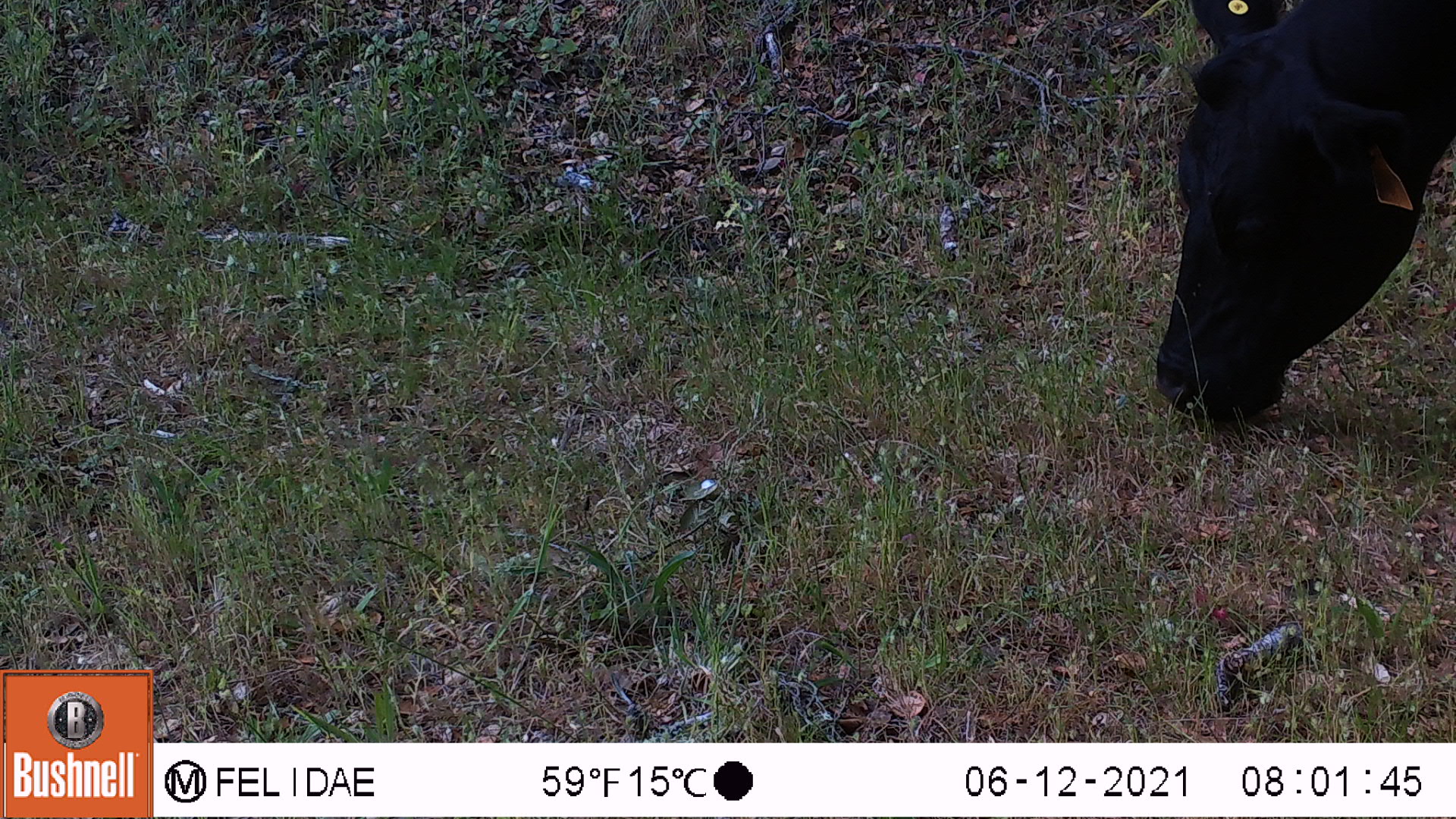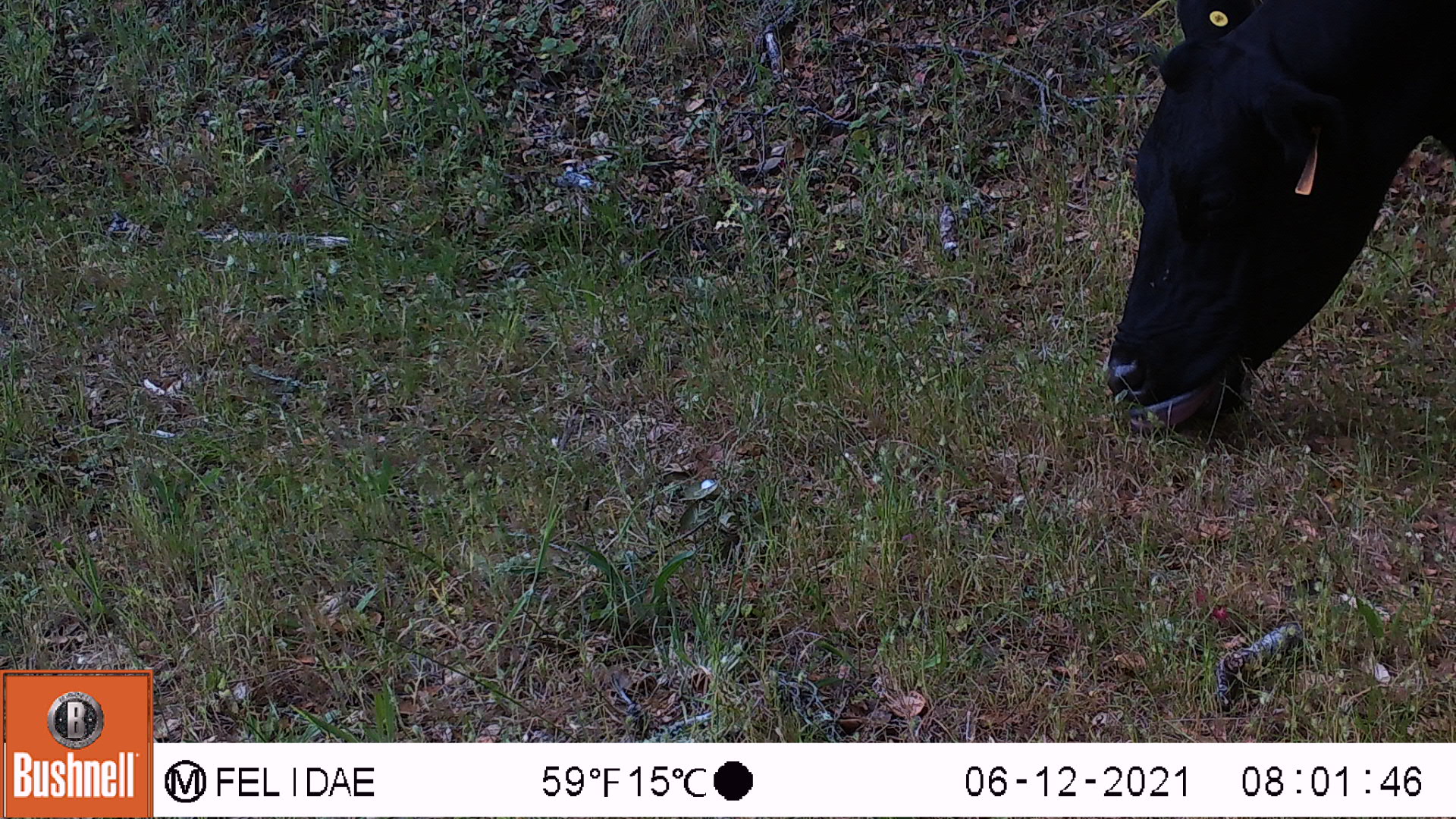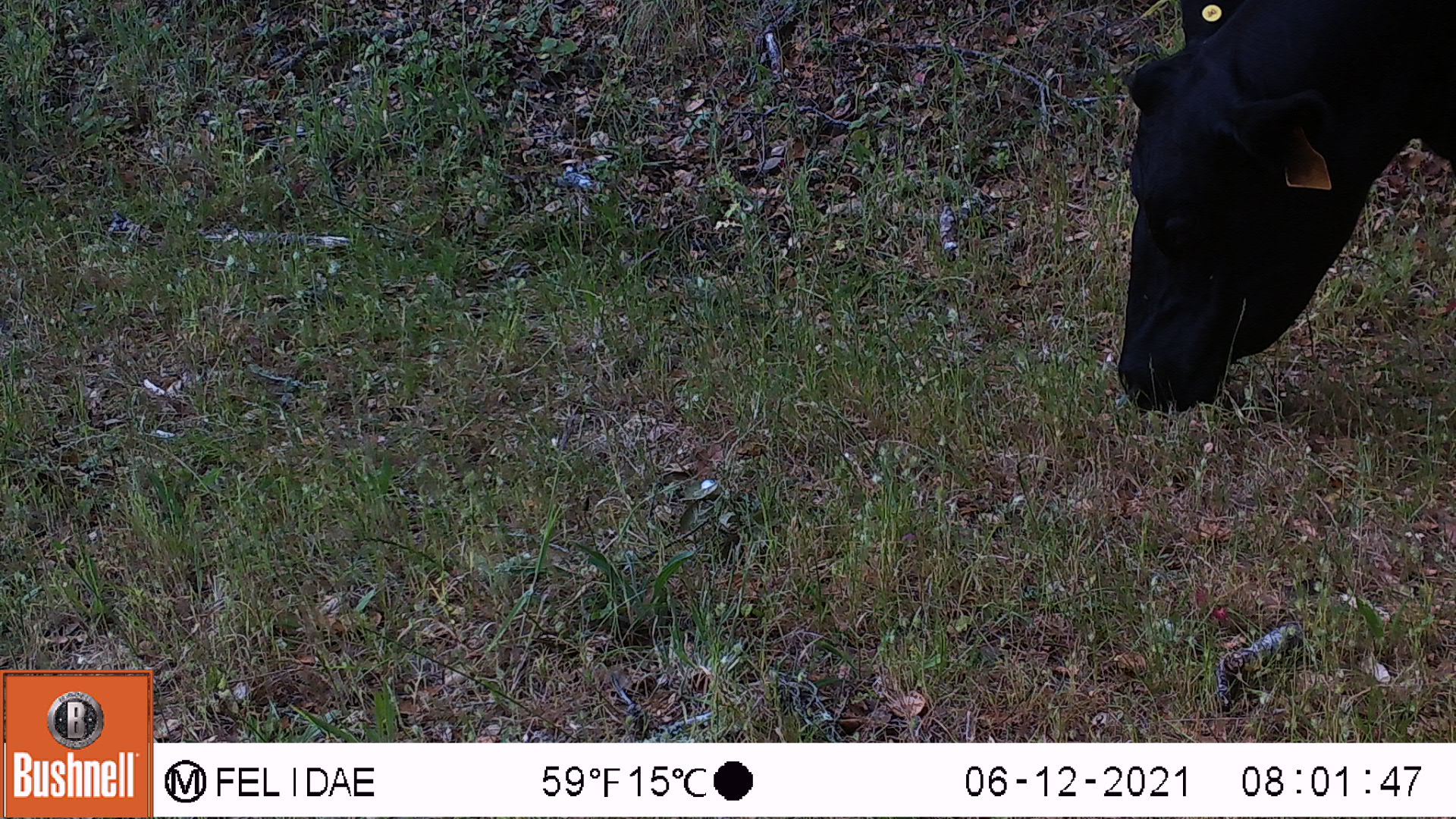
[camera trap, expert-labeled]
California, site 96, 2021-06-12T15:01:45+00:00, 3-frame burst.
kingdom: Animalia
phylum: Chordata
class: Mammalia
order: Artiodactyla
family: Bovidae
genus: Bos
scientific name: Bos taurus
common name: domestic cattle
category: cattle